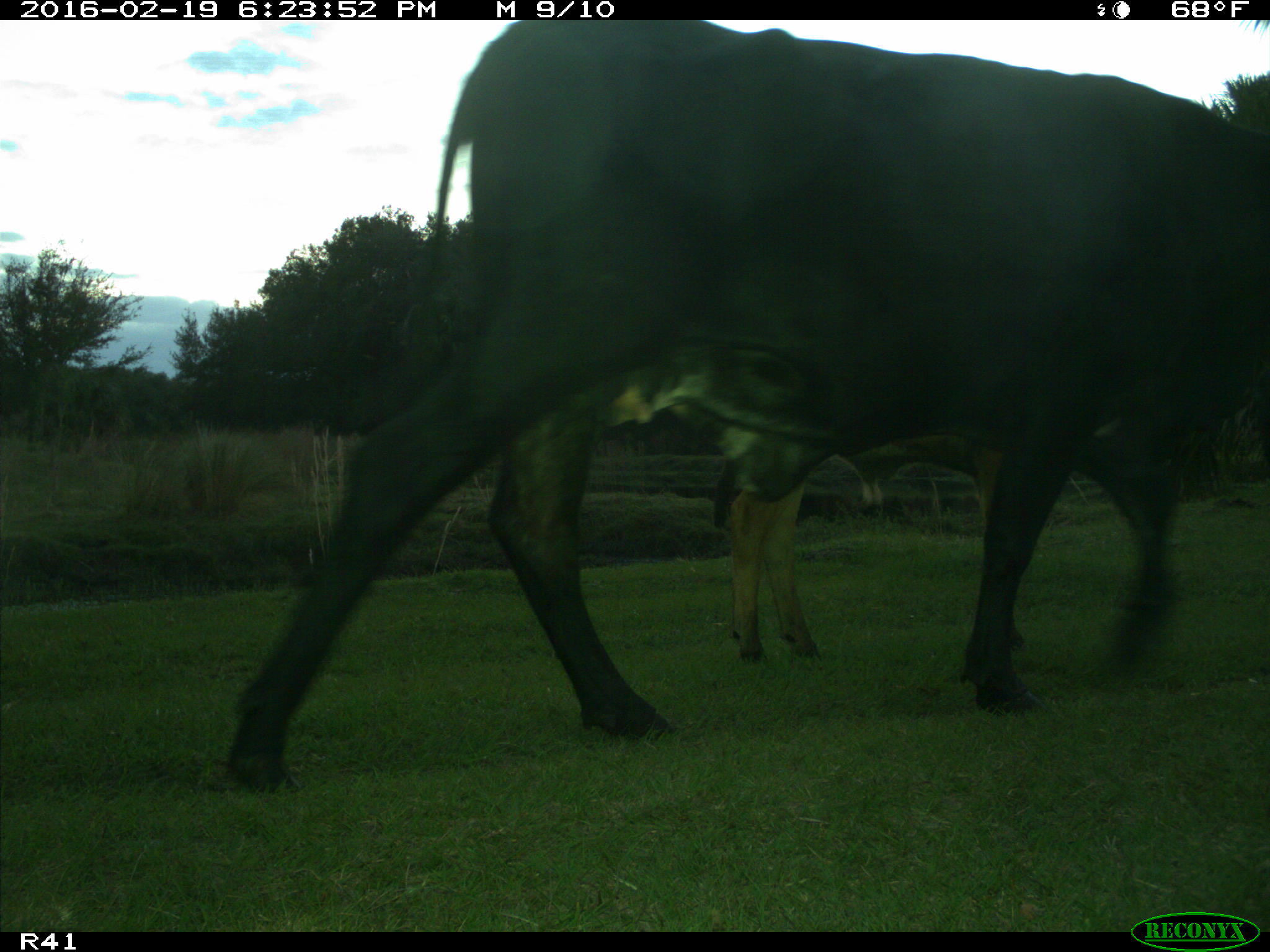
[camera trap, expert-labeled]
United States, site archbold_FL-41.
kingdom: Animalia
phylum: Chordata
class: Mammalia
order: Artiodactyla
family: Bovidae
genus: Bos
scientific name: Bos taurus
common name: domestic cow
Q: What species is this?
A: Bos taurus (domestic cow).